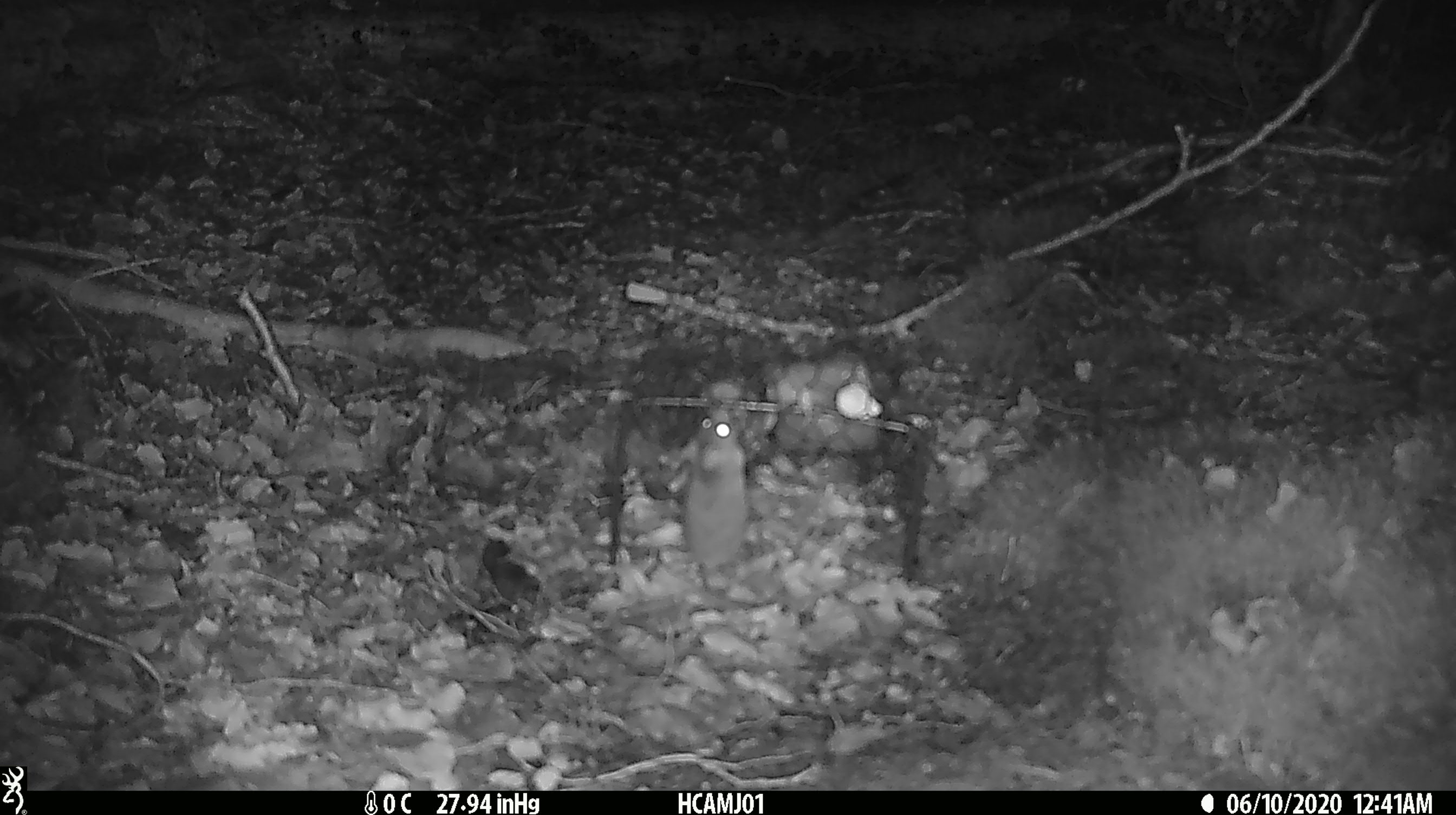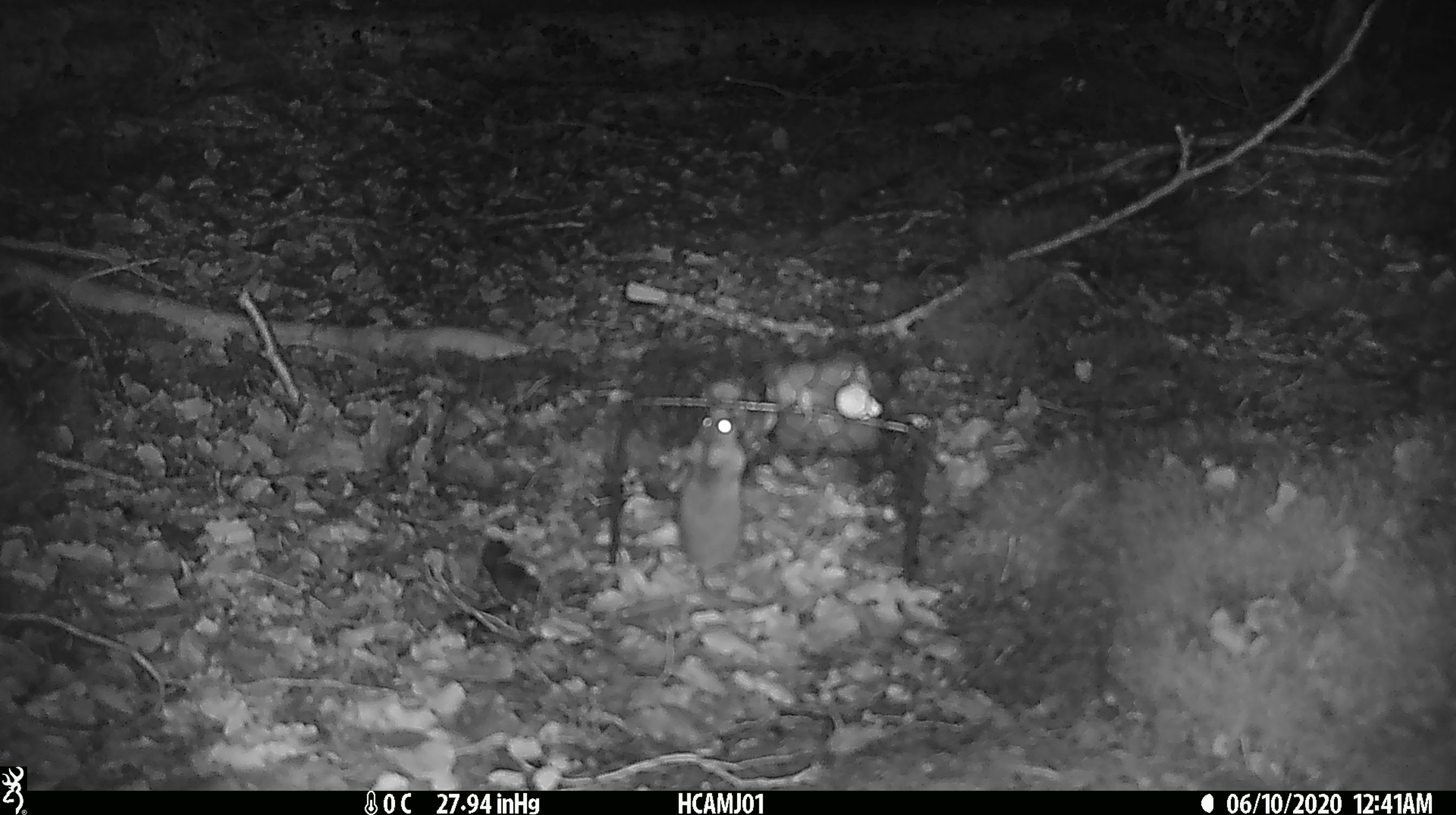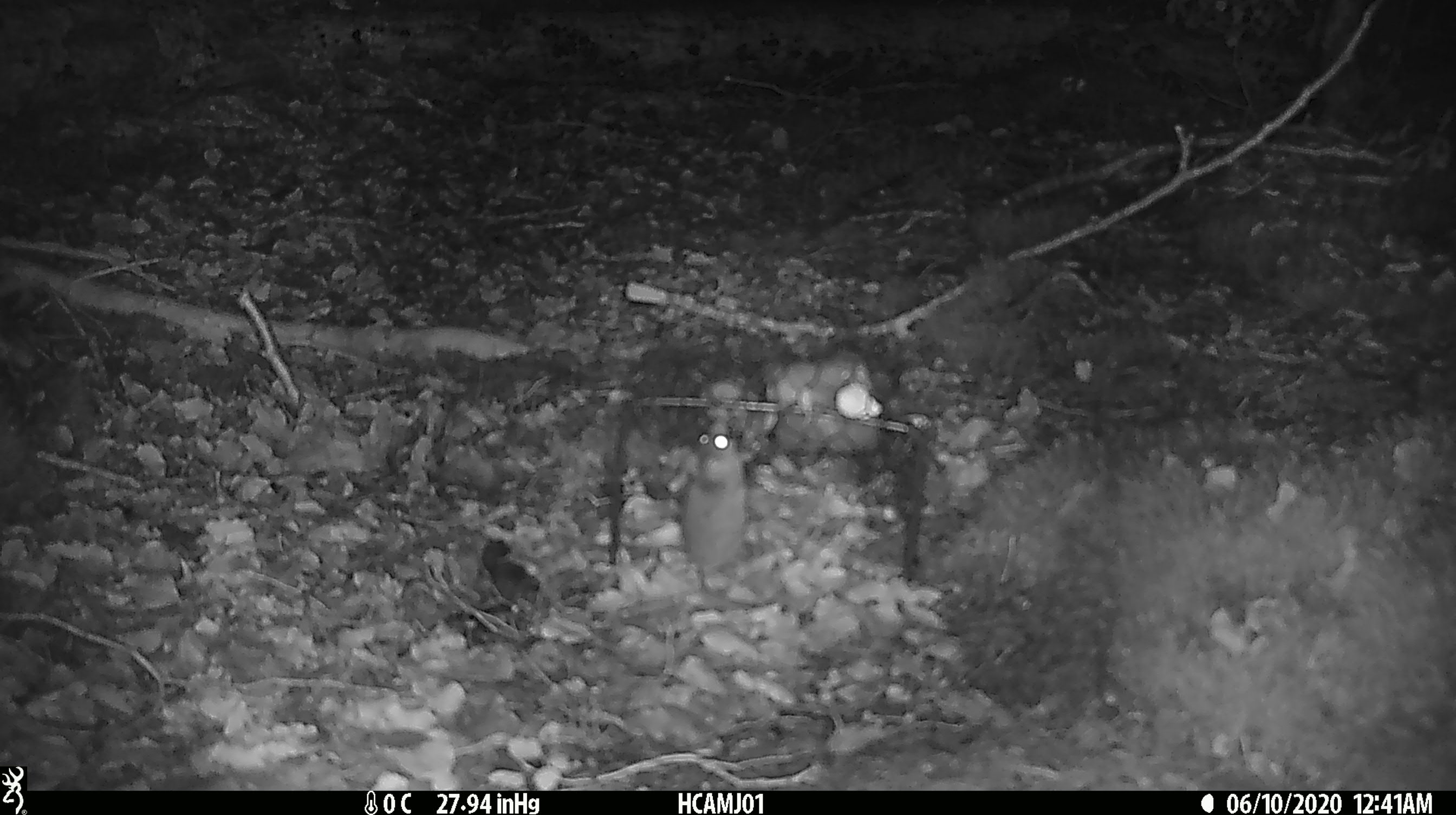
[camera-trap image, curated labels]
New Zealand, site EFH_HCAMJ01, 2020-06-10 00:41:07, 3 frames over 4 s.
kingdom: Animalia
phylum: Chordata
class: Mammalia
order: Rodentia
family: Muridae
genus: Mus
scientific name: Mus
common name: mouse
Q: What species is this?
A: Mouse (Mus).